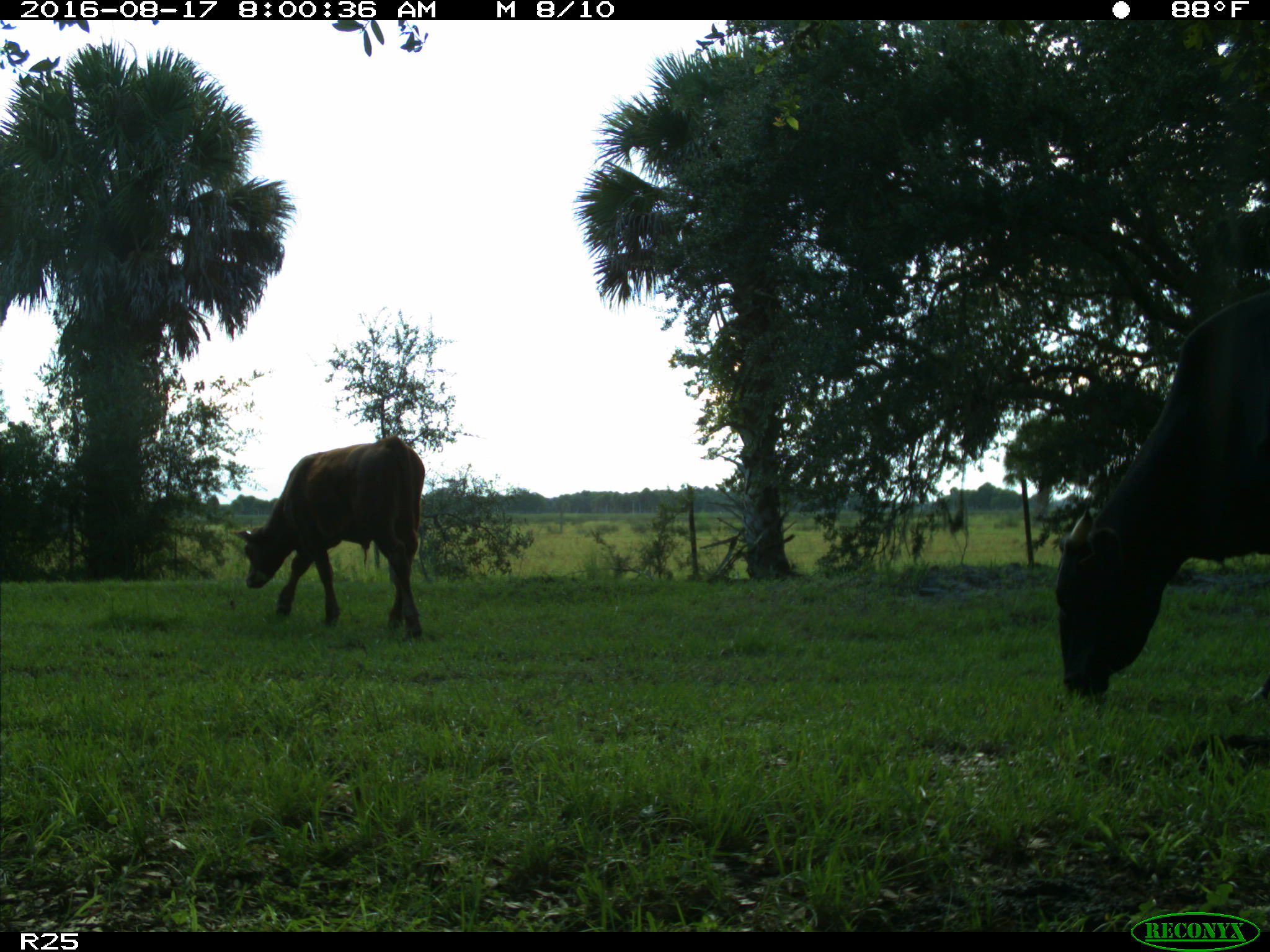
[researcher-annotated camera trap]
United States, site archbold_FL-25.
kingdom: Animalia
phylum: Chordata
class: Mammalia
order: Artiodactyla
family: Bovidae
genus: Bos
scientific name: Bos taurus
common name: domestic cow